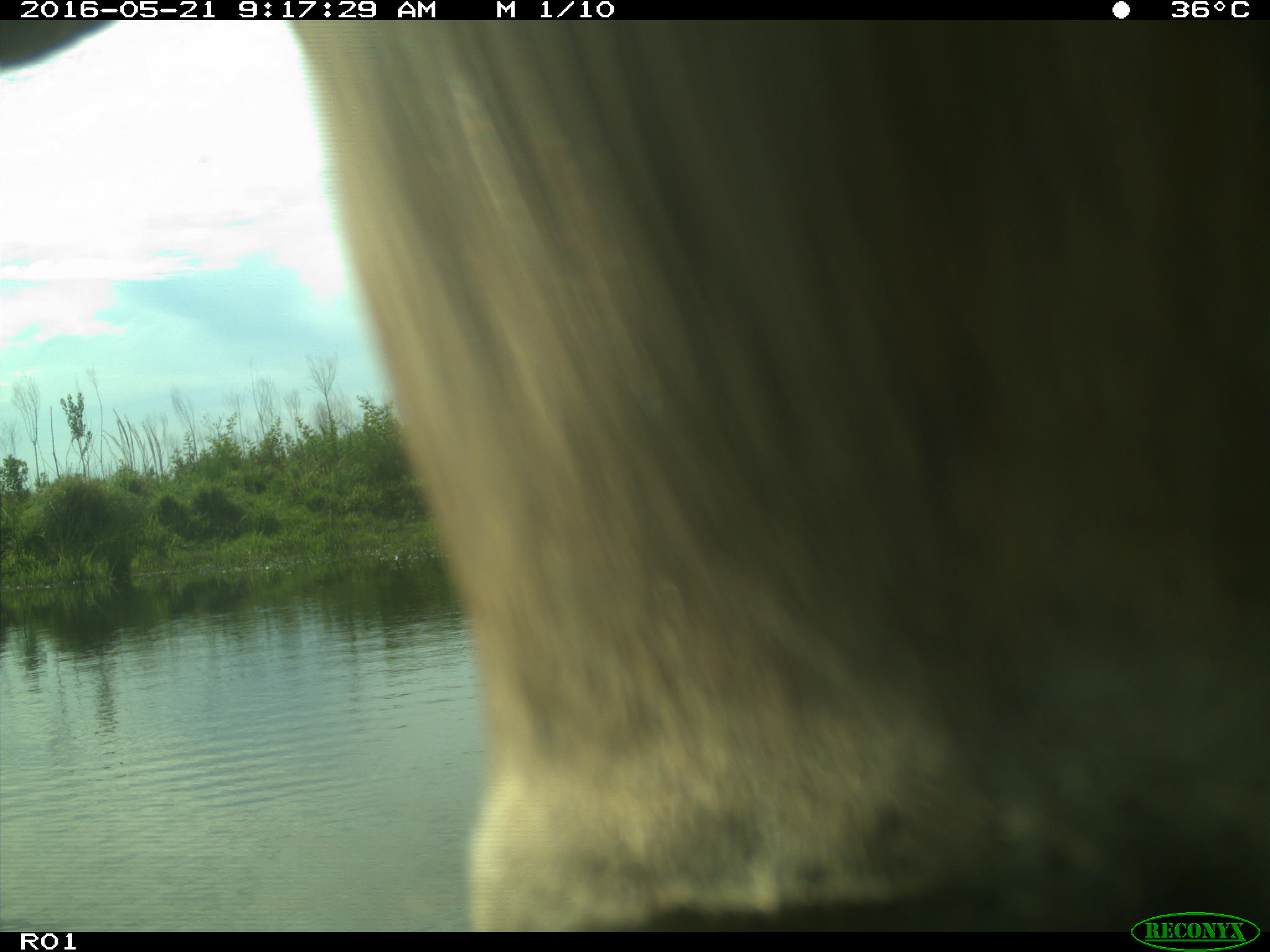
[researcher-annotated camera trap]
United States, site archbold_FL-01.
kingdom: Animalia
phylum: Chordata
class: Mammalia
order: Artiodactyla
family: Bovidae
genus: Bos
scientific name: Bos taurus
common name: domestic cow